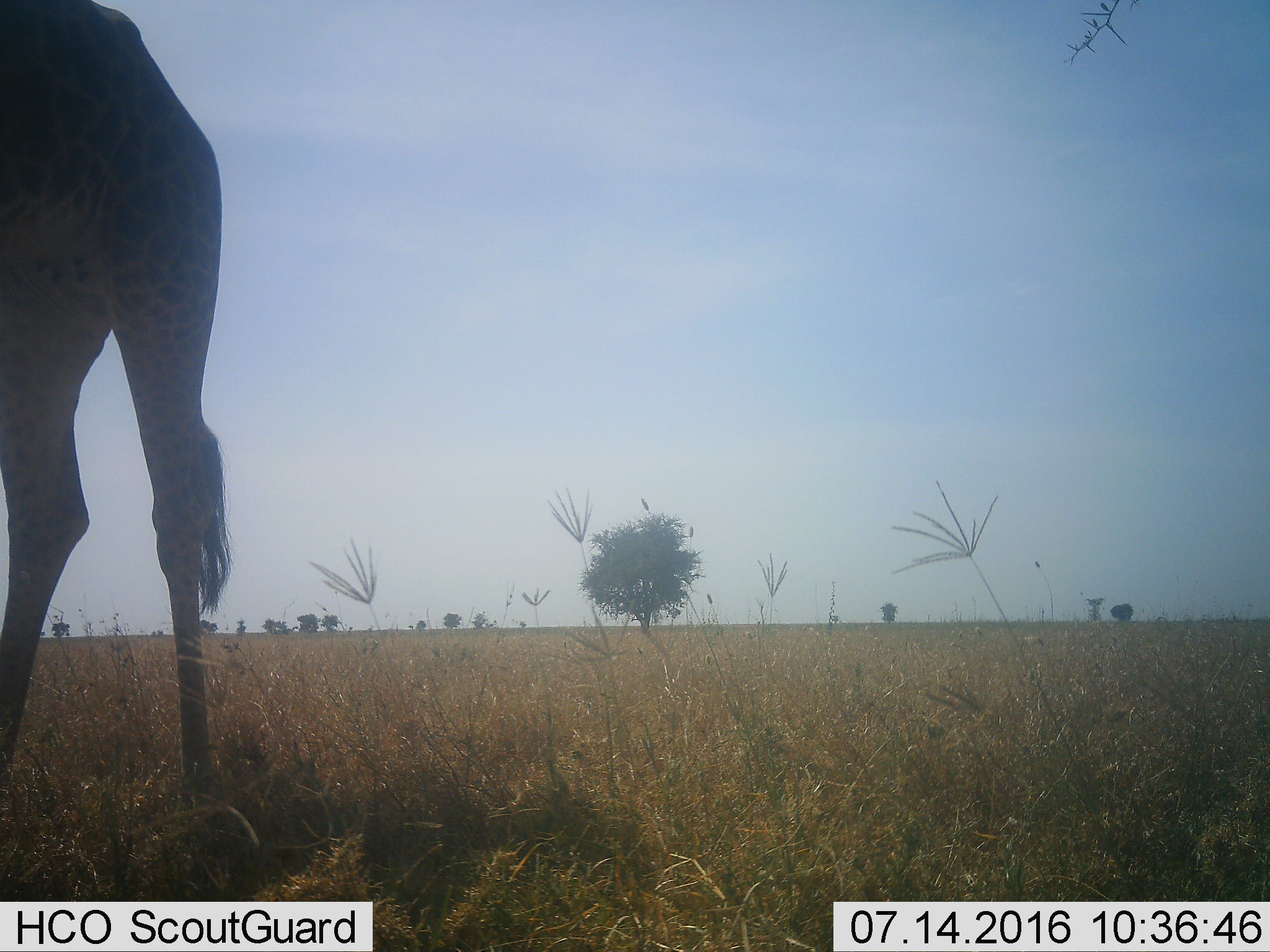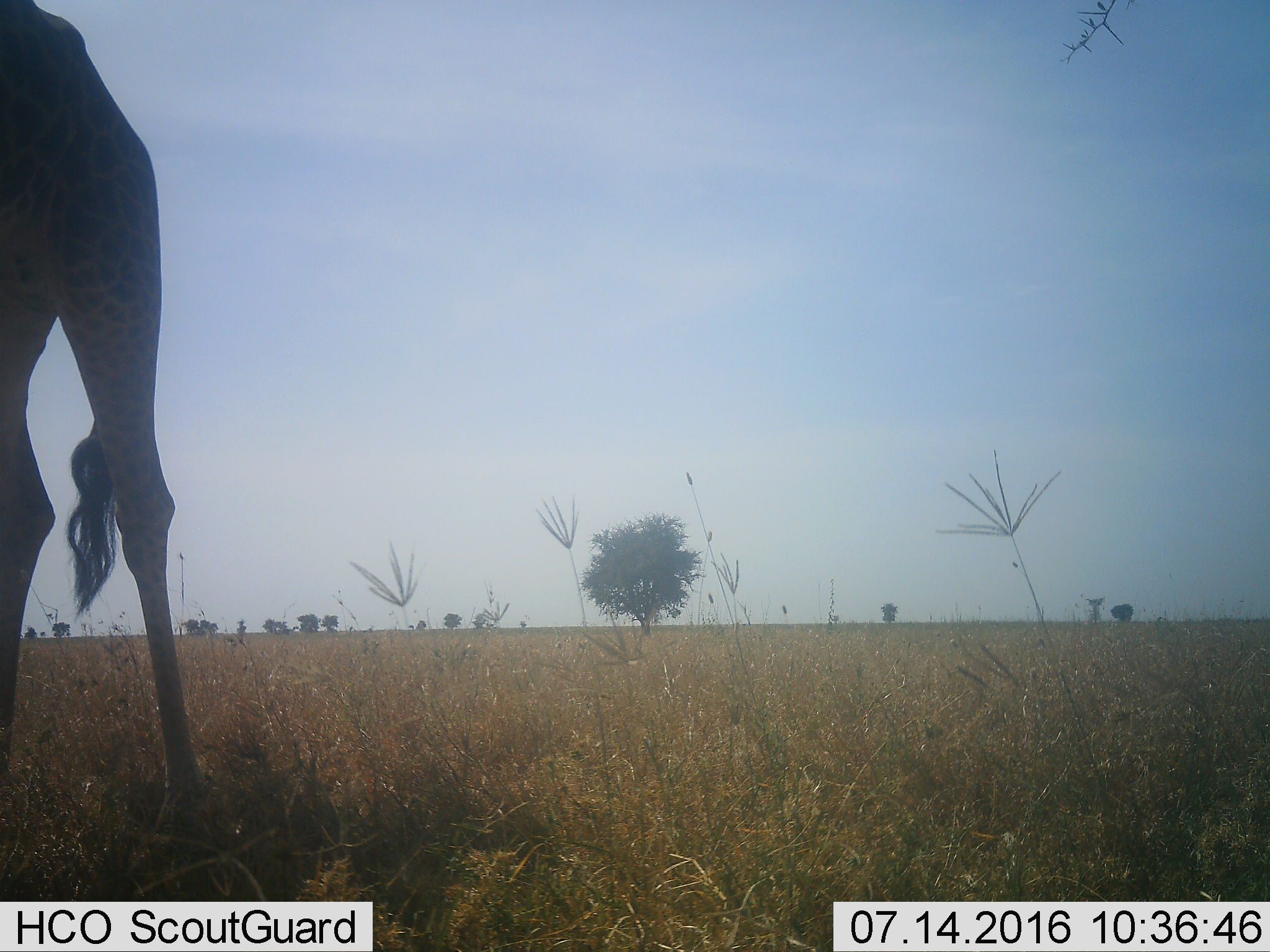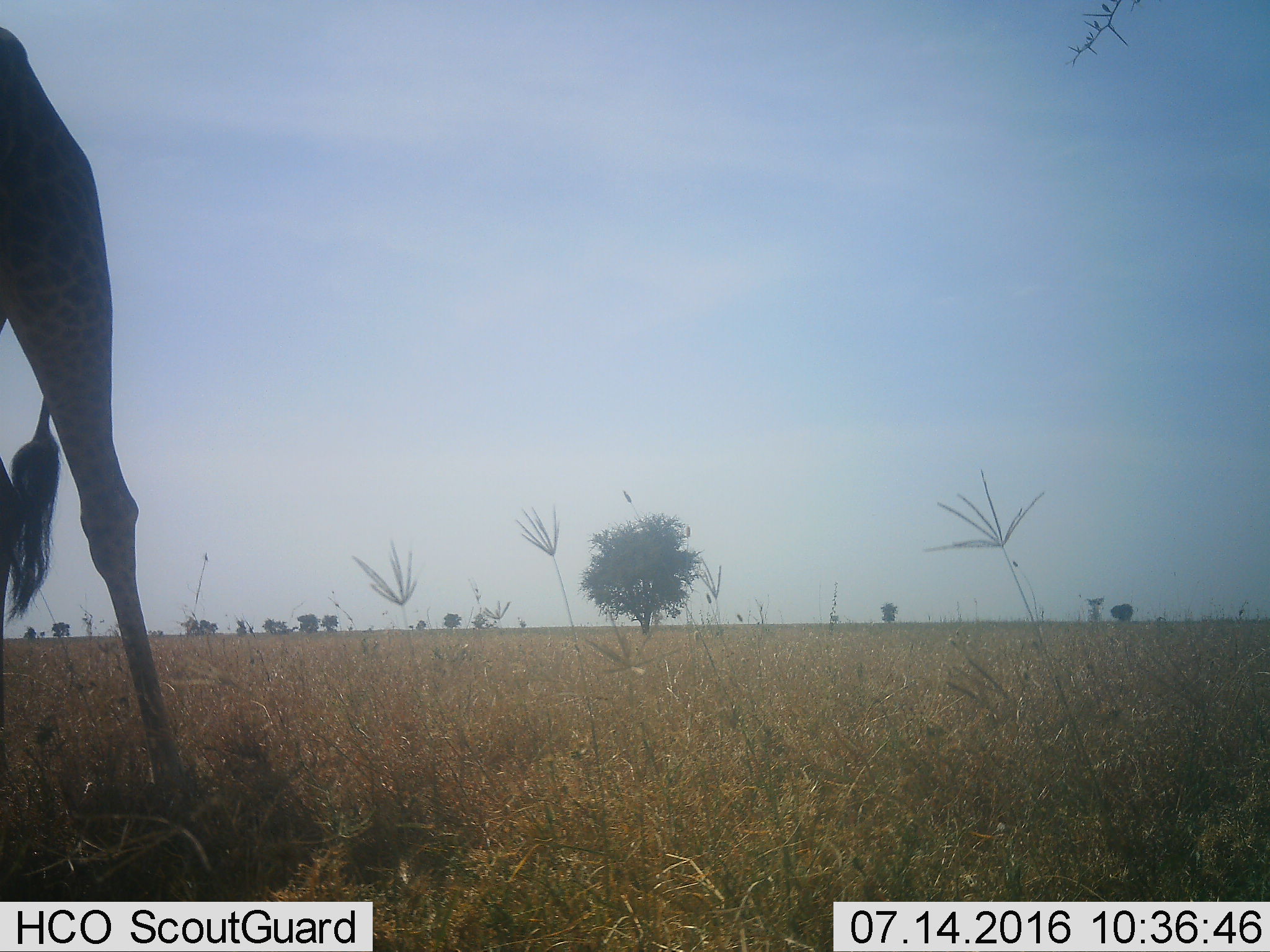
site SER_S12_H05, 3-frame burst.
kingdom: Animalia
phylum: Chordata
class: Mammalia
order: Artiodactyla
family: Giraffidae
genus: Giraffa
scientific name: Giraffa camelopardalis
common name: giraffe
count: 1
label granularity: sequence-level